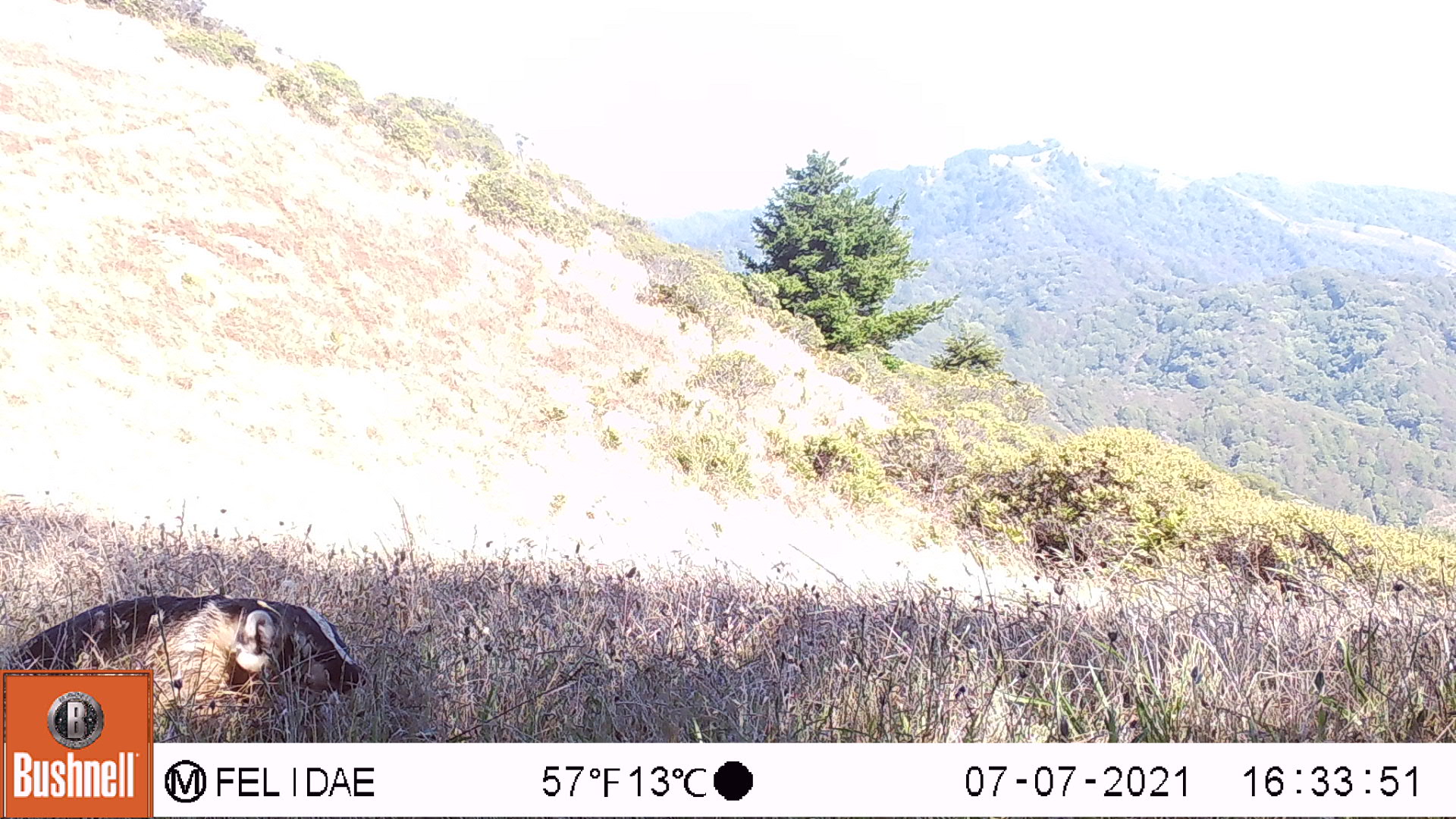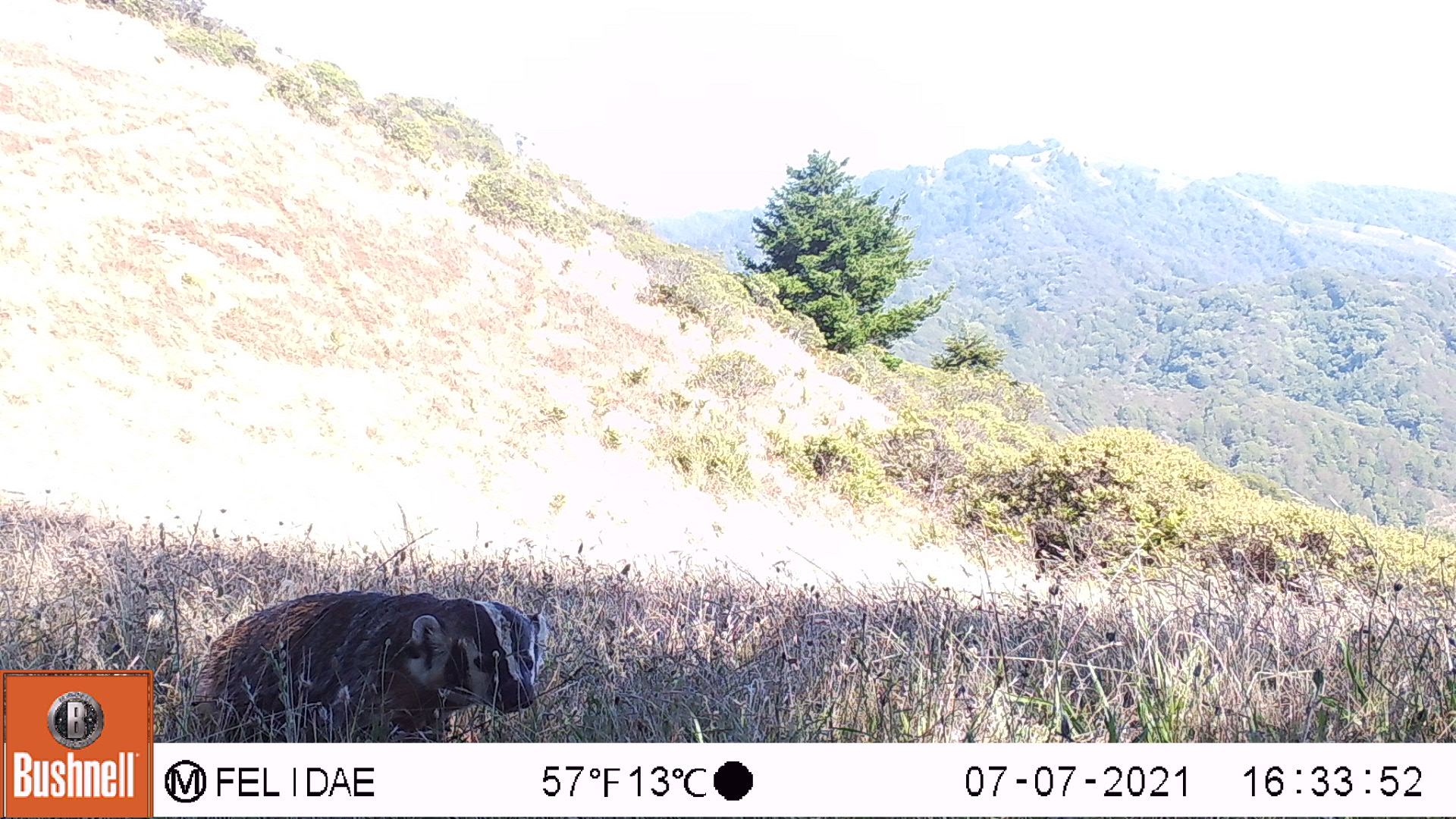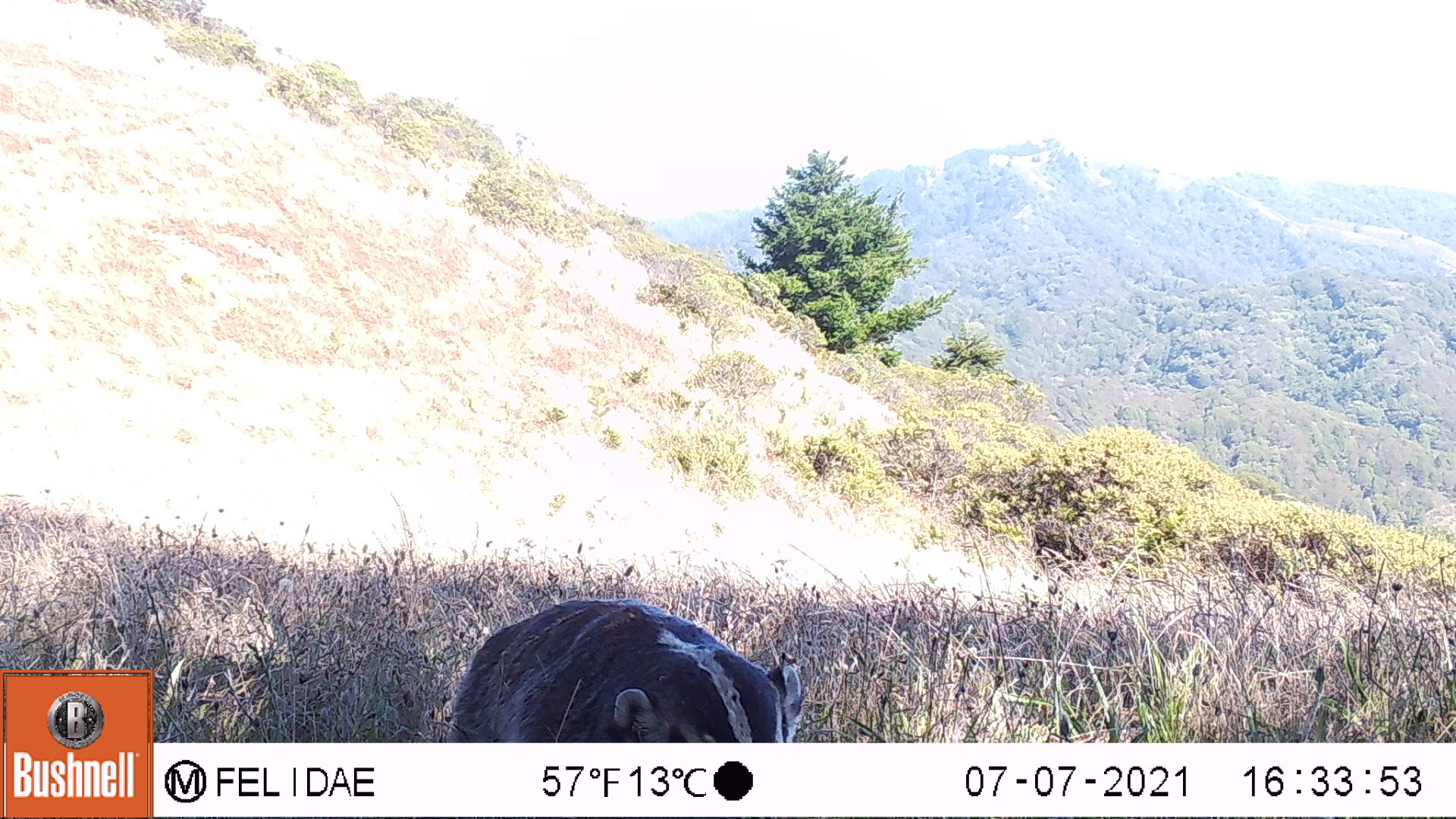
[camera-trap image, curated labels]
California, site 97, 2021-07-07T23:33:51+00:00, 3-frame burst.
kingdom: Animalia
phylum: Chordata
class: Mammalia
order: Carnivora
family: Mustelidae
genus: Taxidea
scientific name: Taxidea taxus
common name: american badger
American badger (Taxidea taxus).